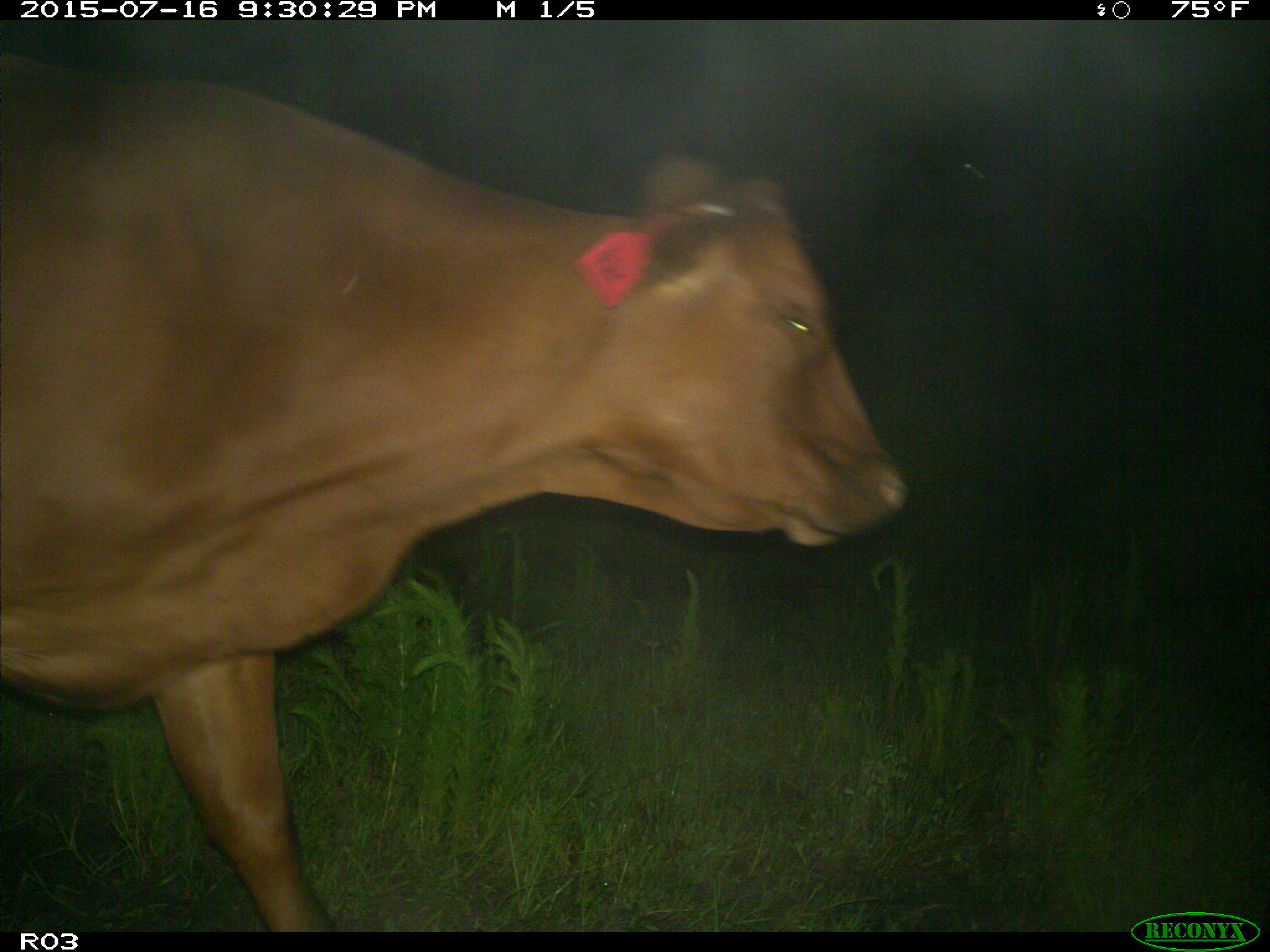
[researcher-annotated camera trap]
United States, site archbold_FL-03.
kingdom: Animalia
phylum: Chordata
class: Mammalia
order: Artiodactyla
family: Bovidae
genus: Bos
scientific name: Bos taurus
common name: domestic cow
Bos taurus (domestic cow).